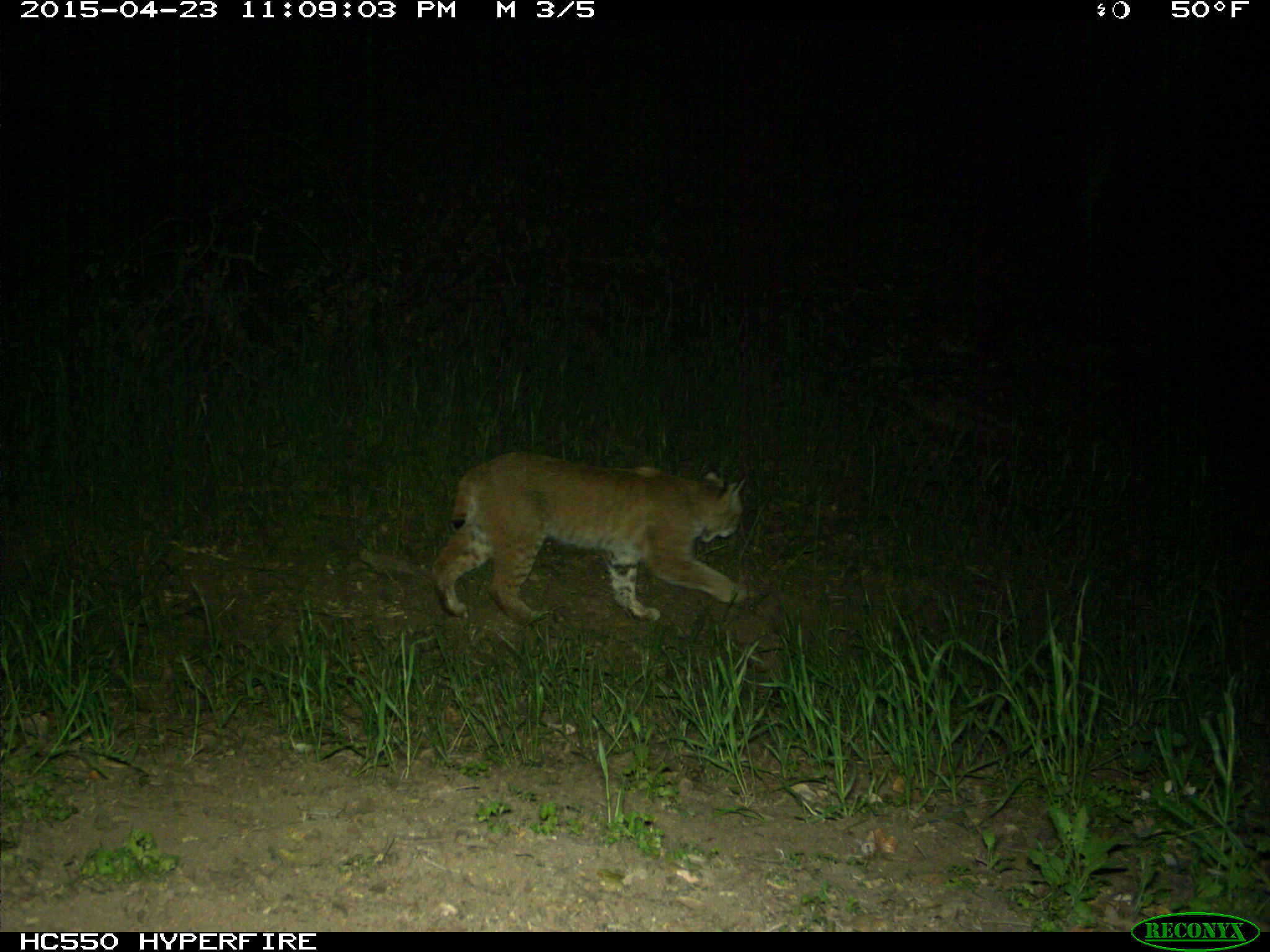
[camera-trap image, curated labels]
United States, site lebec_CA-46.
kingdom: Animalia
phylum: Chordata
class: Mammalia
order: Carnivora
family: Felidae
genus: Lynx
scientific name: Lynx rufus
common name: bobcat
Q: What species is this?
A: Lynx rufus (bobcat).